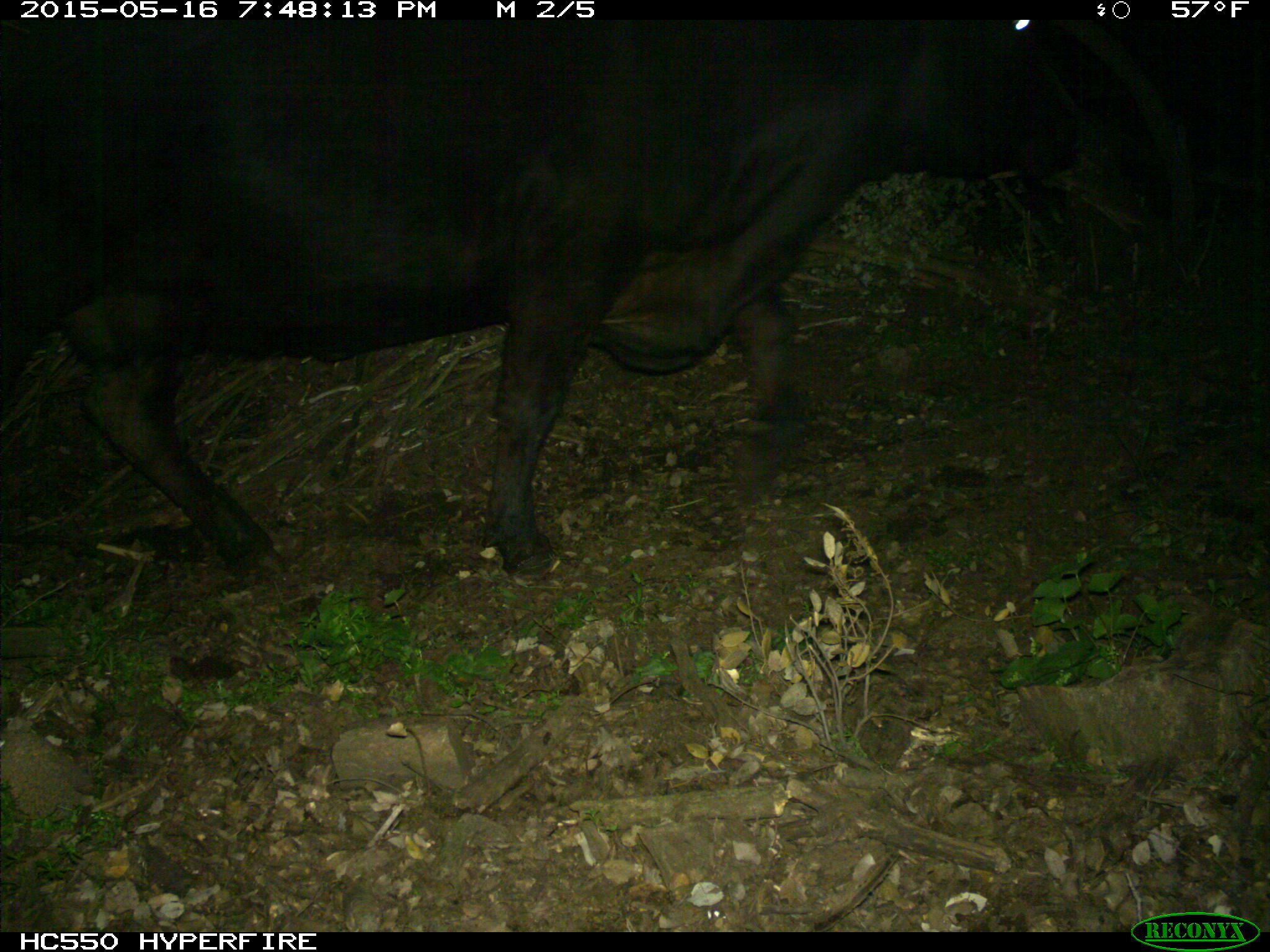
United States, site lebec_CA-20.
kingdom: Animalia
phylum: Chordata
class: Mammalia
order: Artiodactyla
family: Bovidae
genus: Bos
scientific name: Bos taurus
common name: domestic cow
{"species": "Bos taurus (domestic cow)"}